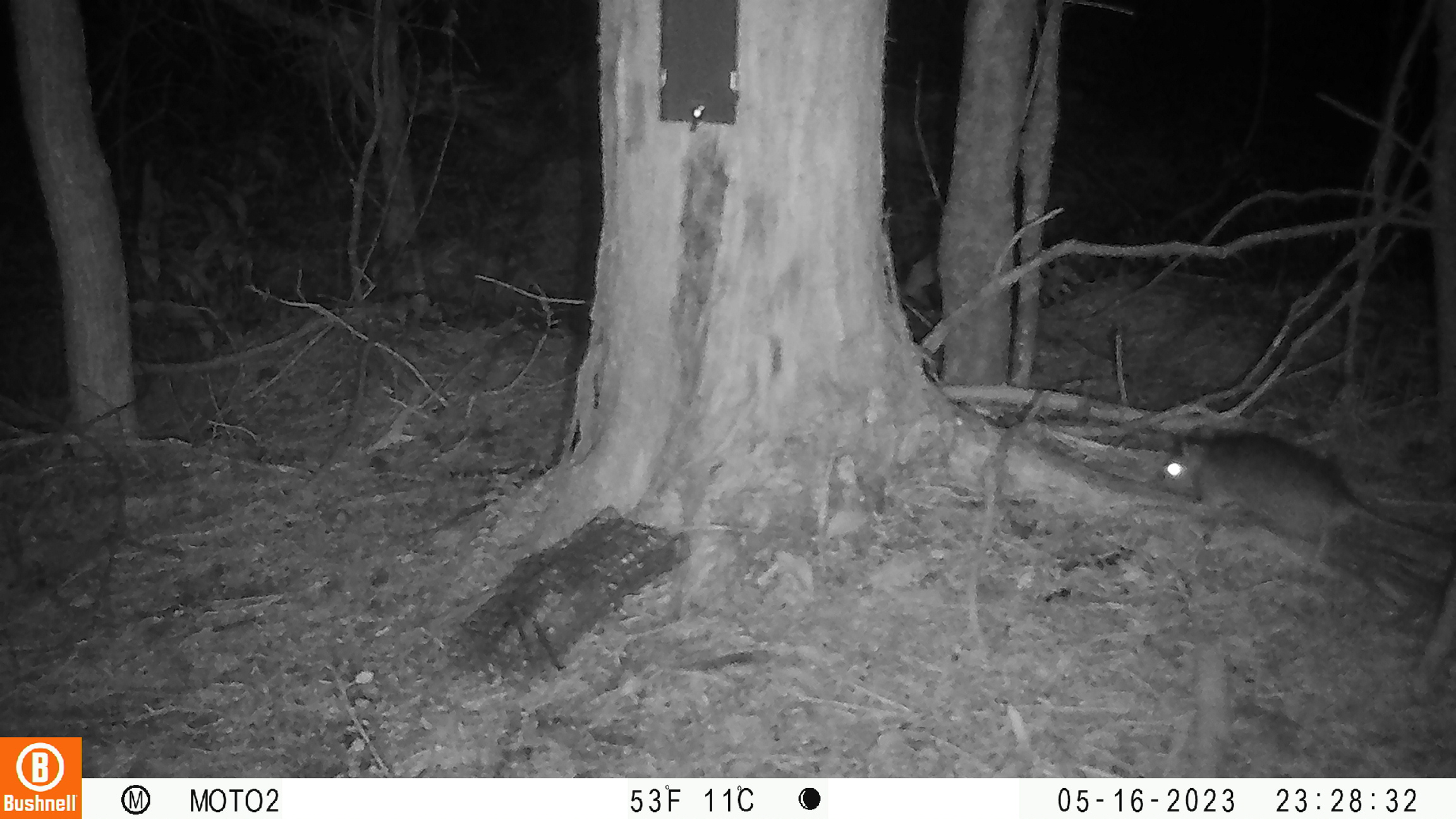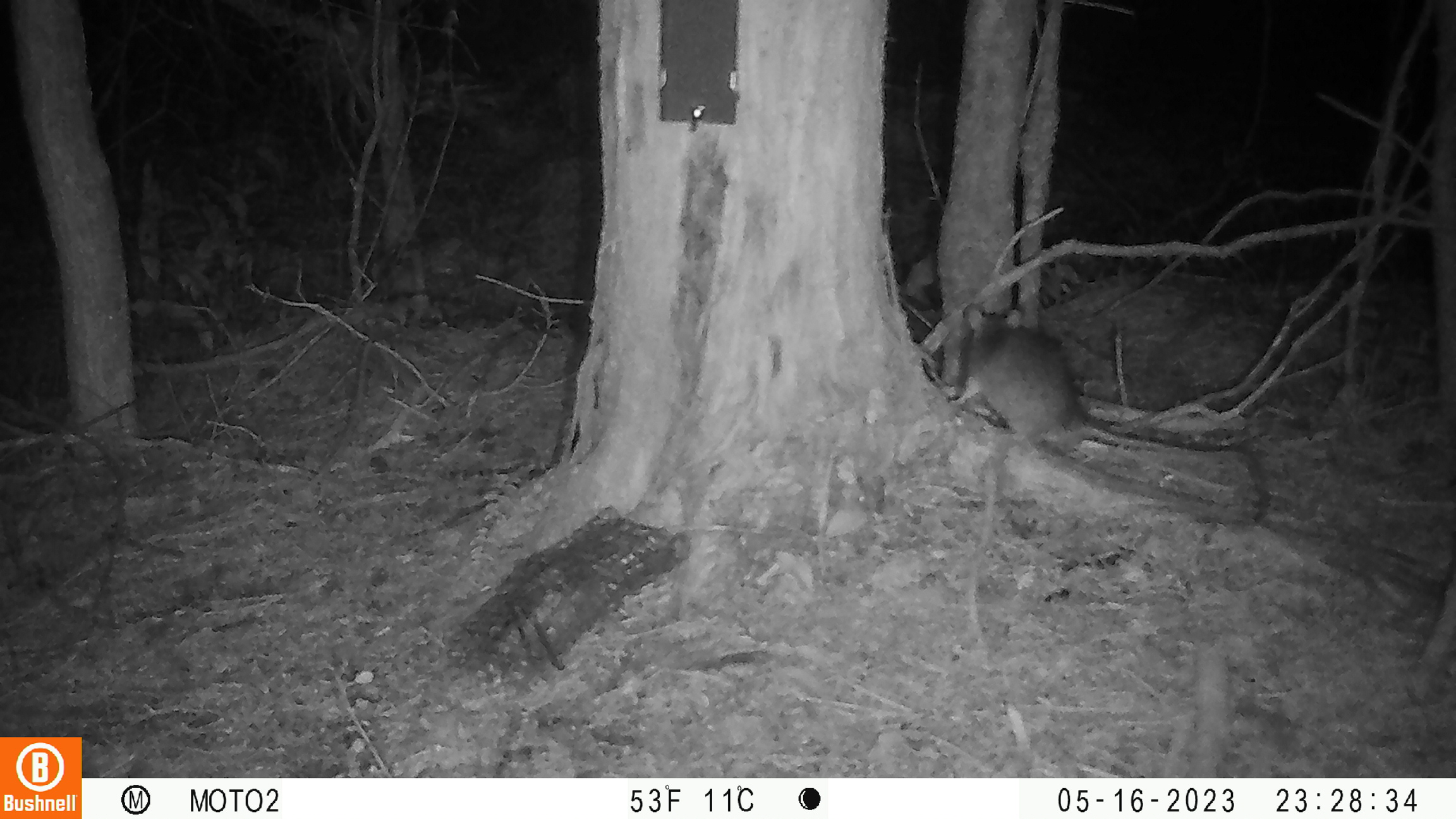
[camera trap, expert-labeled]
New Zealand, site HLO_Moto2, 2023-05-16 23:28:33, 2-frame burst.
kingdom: Animalia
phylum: Chordata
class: Mammalia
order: Rodentia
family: Muridae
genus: Rattus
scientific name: Rattus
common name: rat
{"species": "rat (Rattus)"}